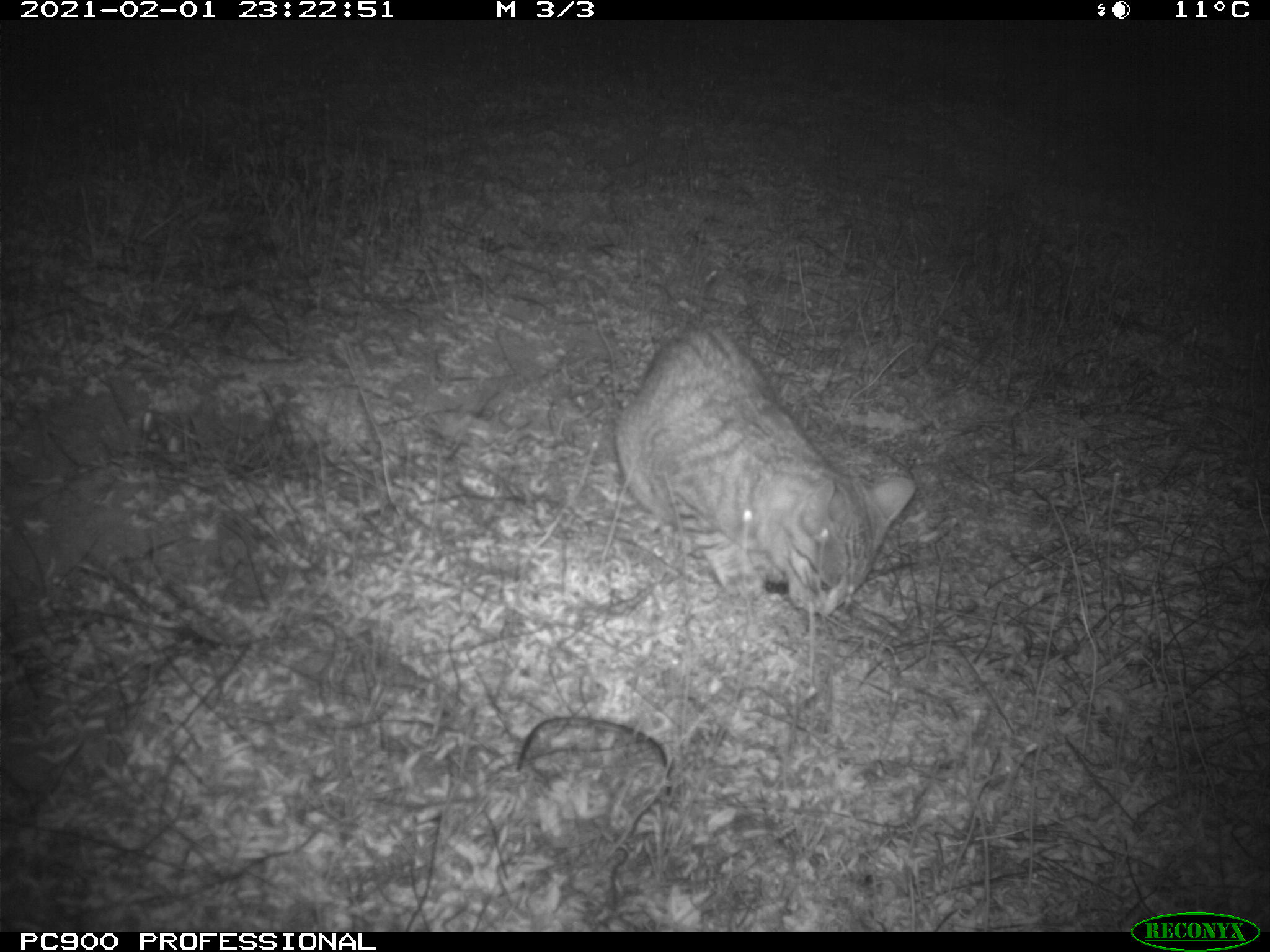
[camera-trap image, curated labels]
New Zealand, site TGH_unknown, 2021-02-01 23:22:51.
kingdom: Animalia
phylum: Chordata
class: Mammalia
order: Carnivora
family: Felidae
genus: Felis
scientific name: Felis catus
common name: domestic cat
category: cat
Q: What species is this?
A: Cat (domestic cat) (Felis catus).